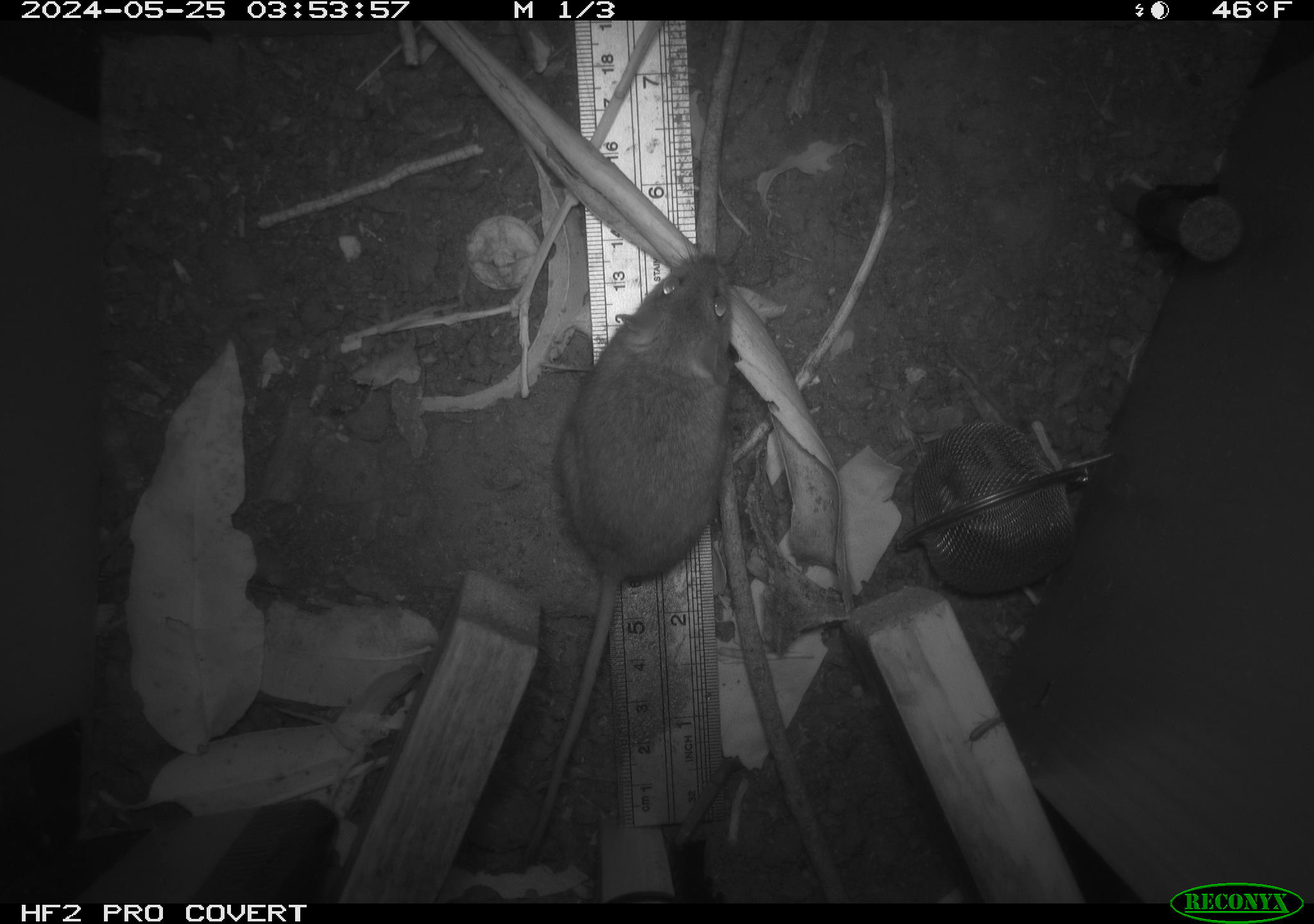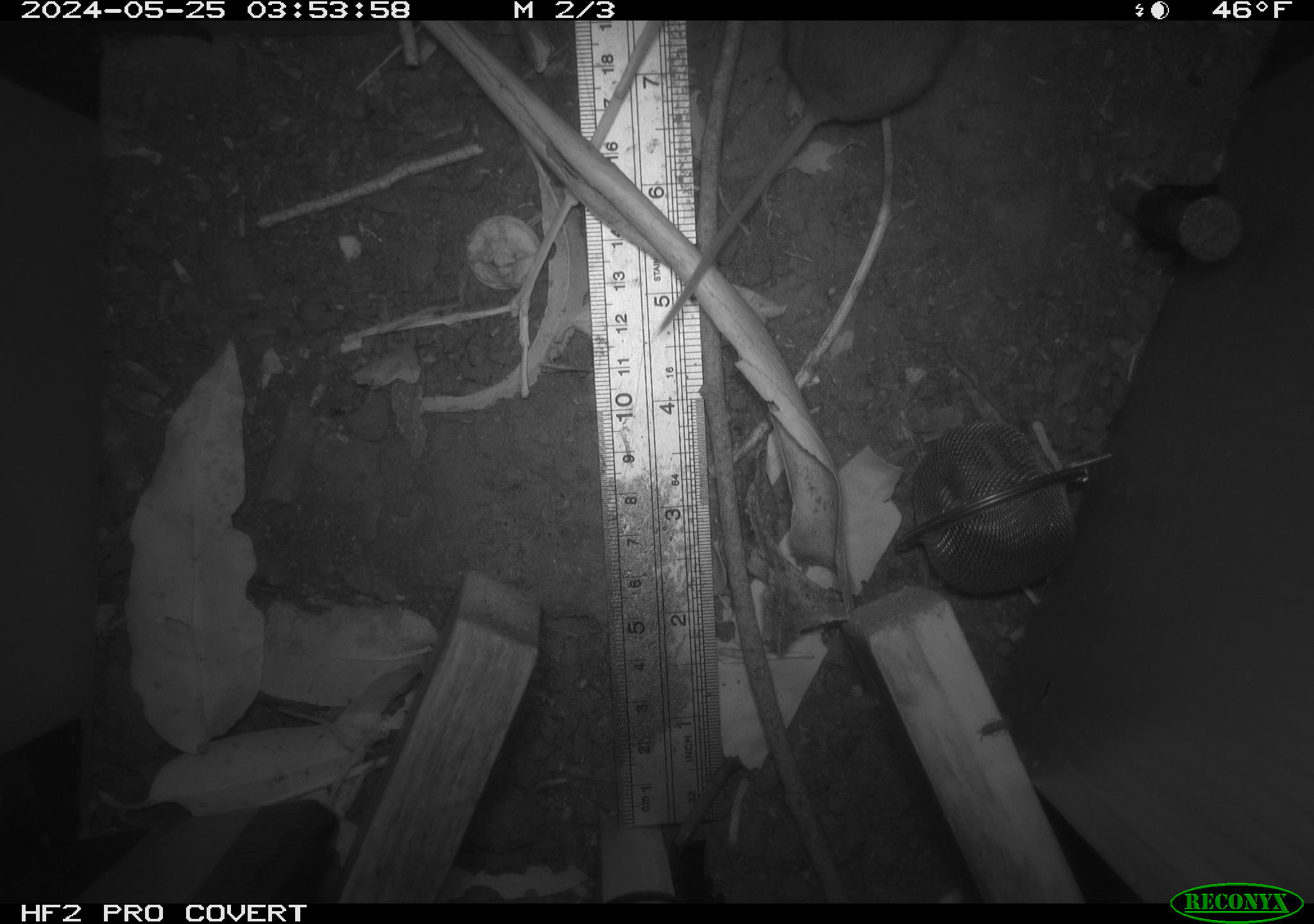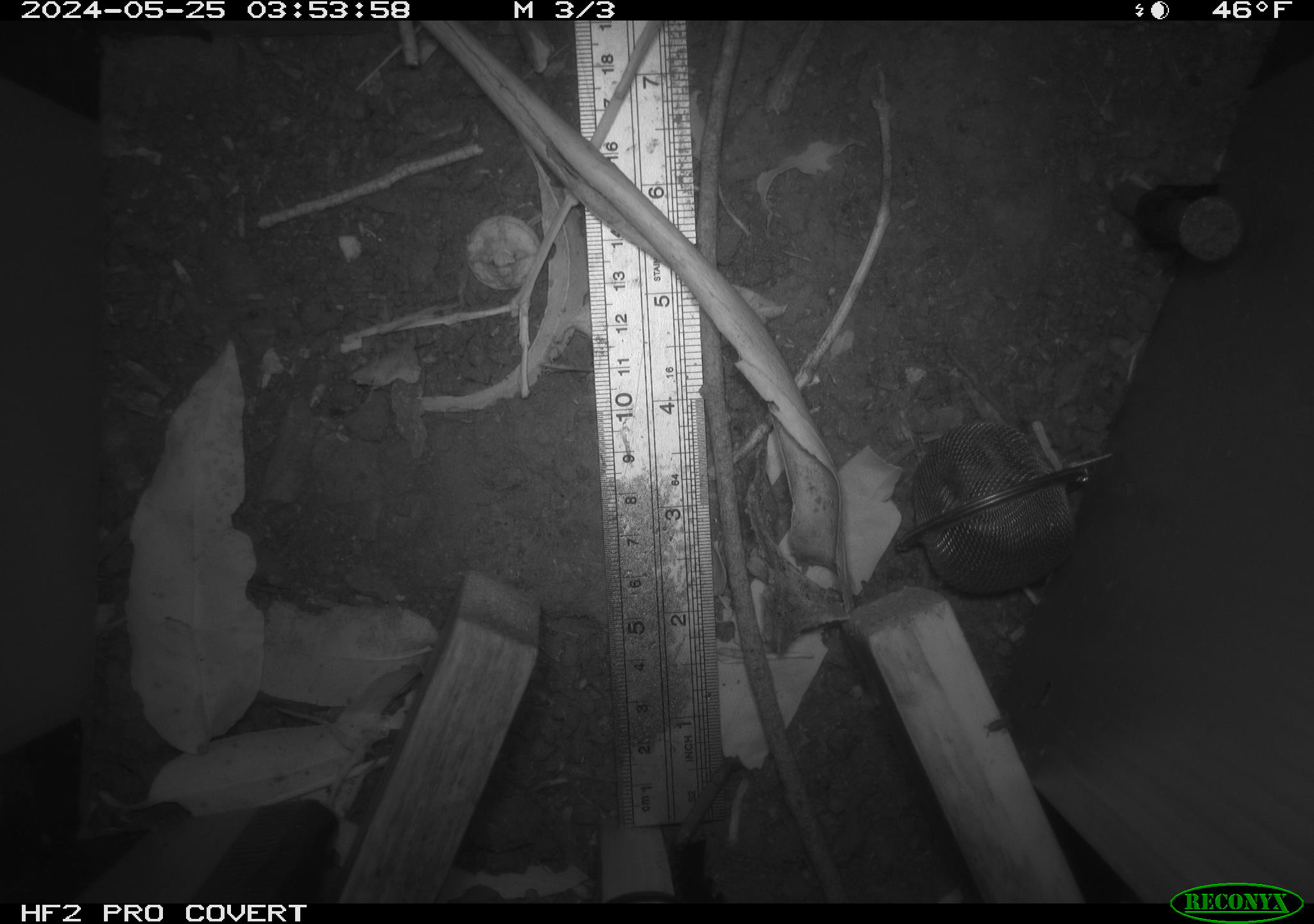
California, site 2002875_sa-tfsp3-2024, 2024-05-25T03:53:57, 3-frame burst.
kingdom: Animalia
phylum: Chordata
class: Mammalia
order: Rodentia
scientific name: Rodentia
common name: rodent